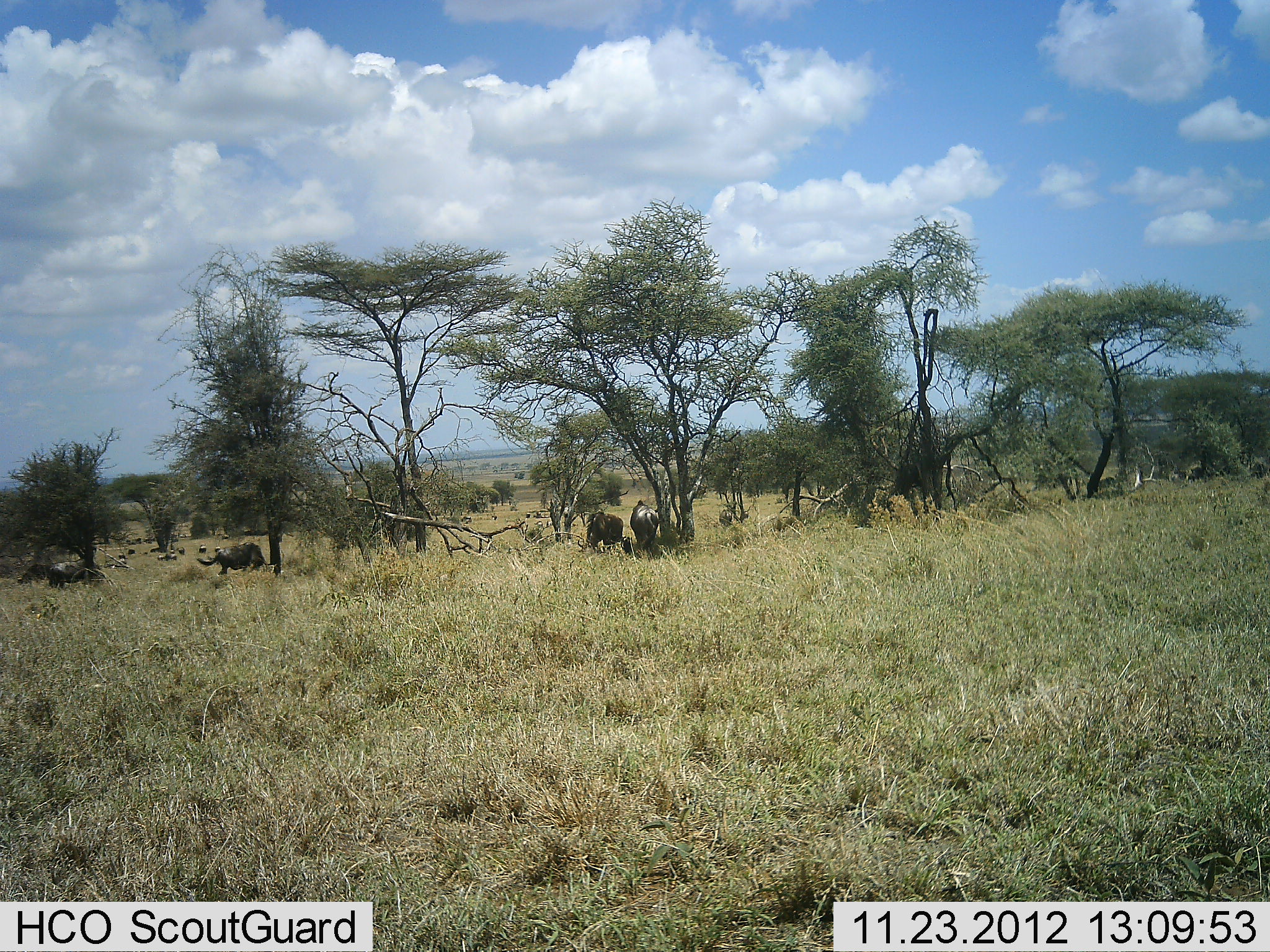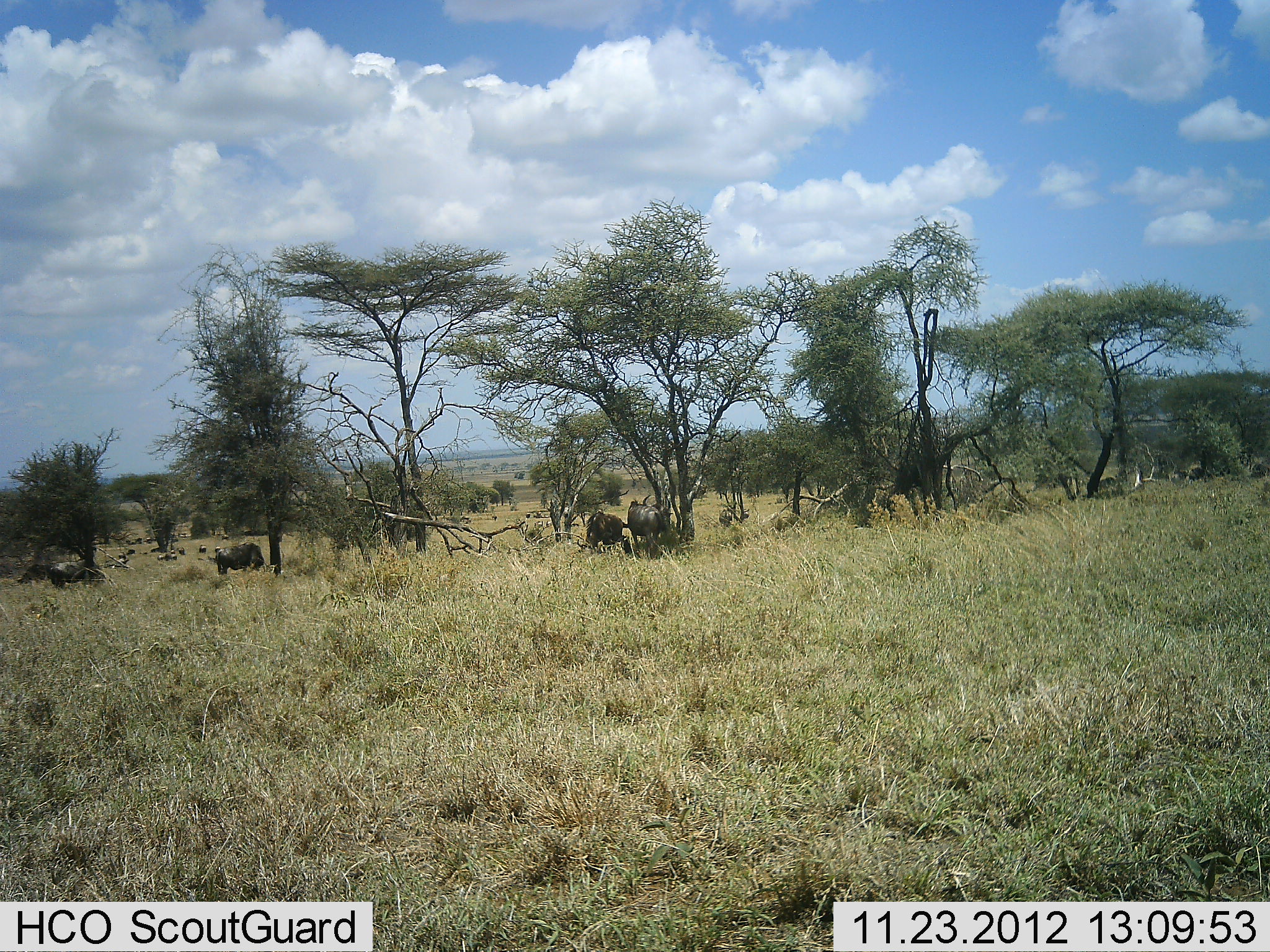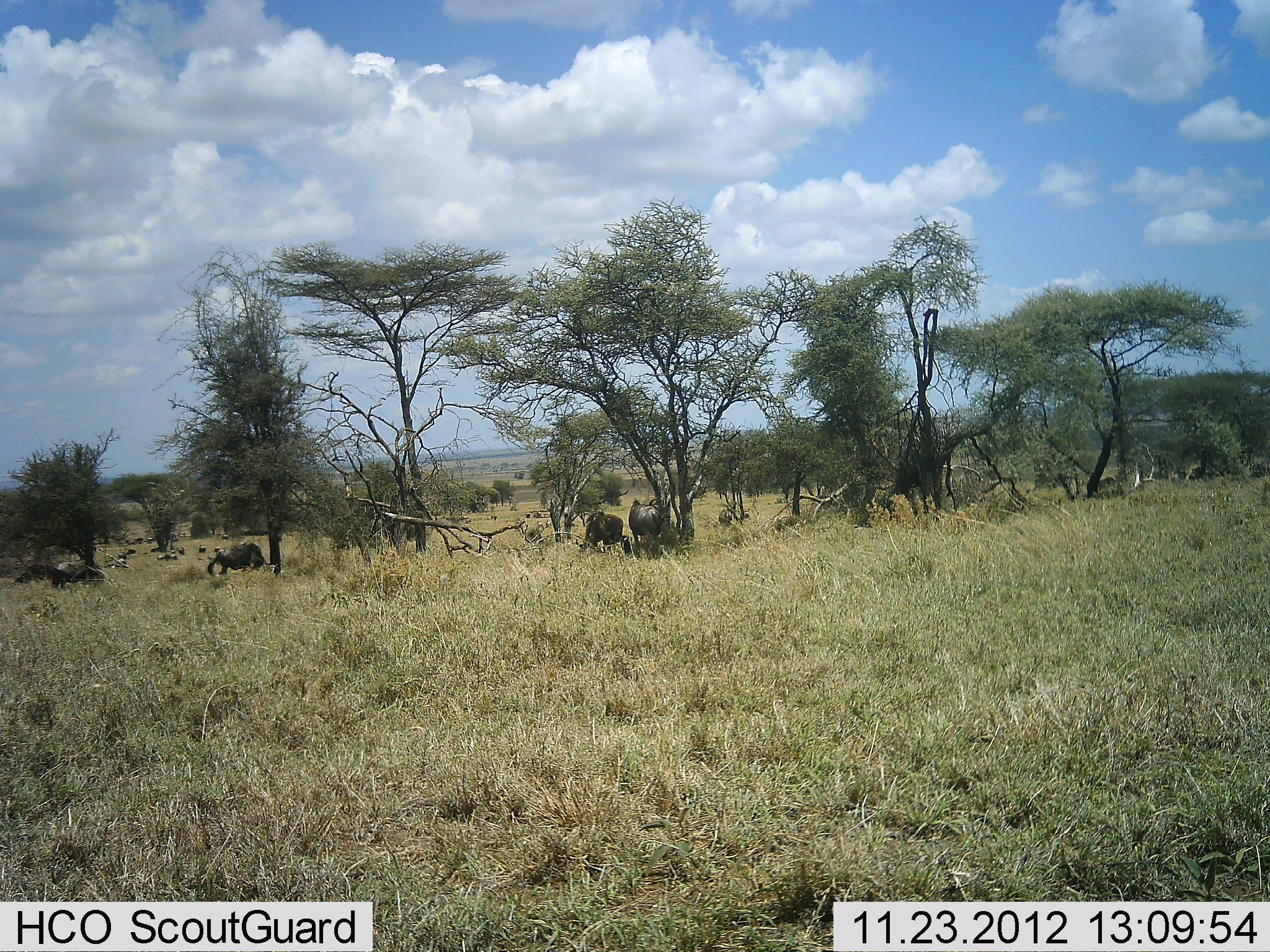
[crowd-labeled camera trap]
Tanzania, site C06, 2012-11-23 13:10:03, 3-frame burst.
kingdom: Animalia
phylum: Chordata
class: Mammalia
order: Artiodactyla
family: Bovidae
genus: Connochaetes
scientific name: Connochaetes taurinus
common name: blue wildebeest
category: wildebeest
Wildebeest (blue wildebeest) (Connochaetes taurinus), count 5. Behavior (volunteer vote fractions): standing 60%, resting 15%, moving 0%, interacting 0%. Young present (vote fraction): 0%. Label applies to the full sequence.